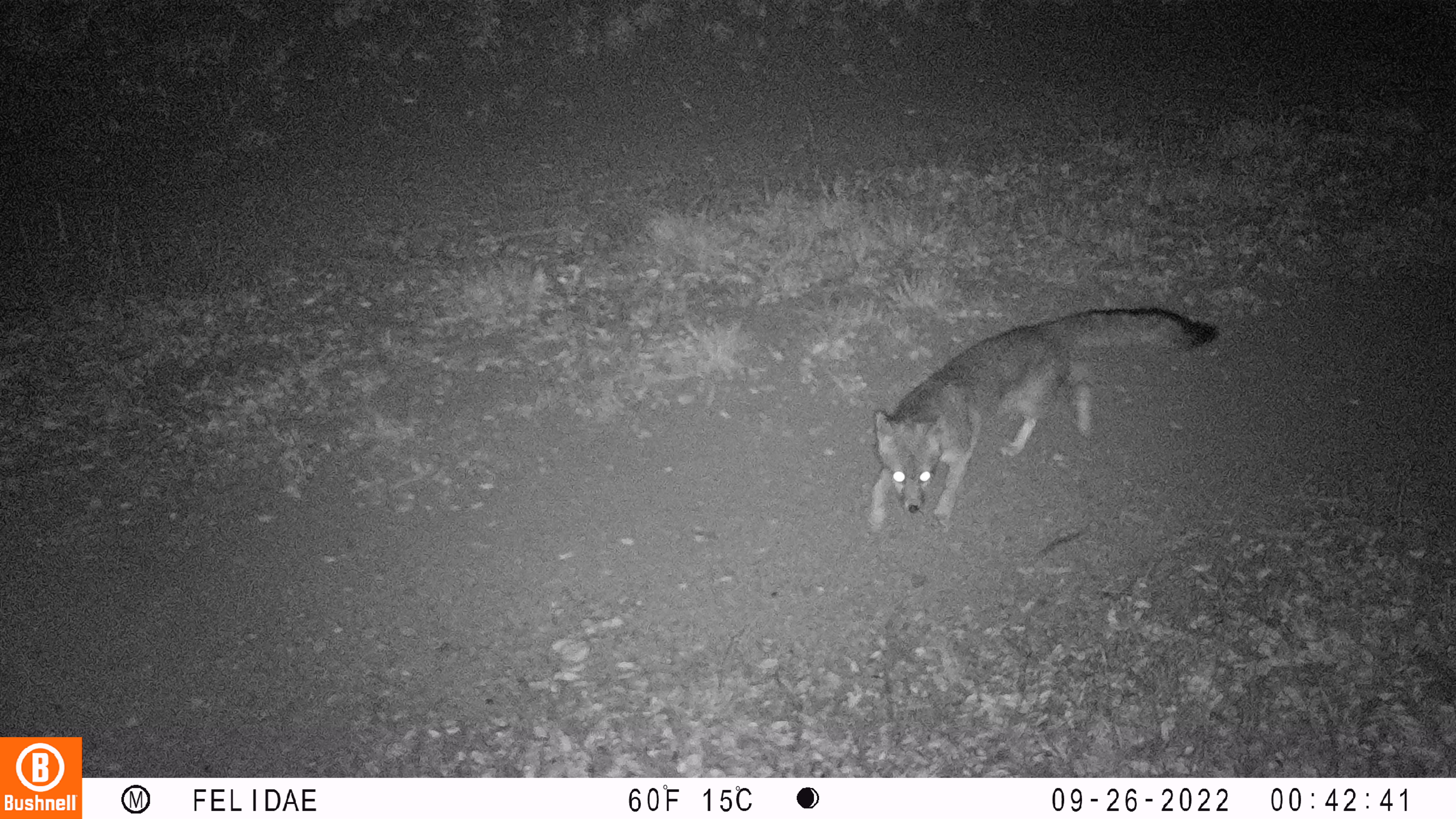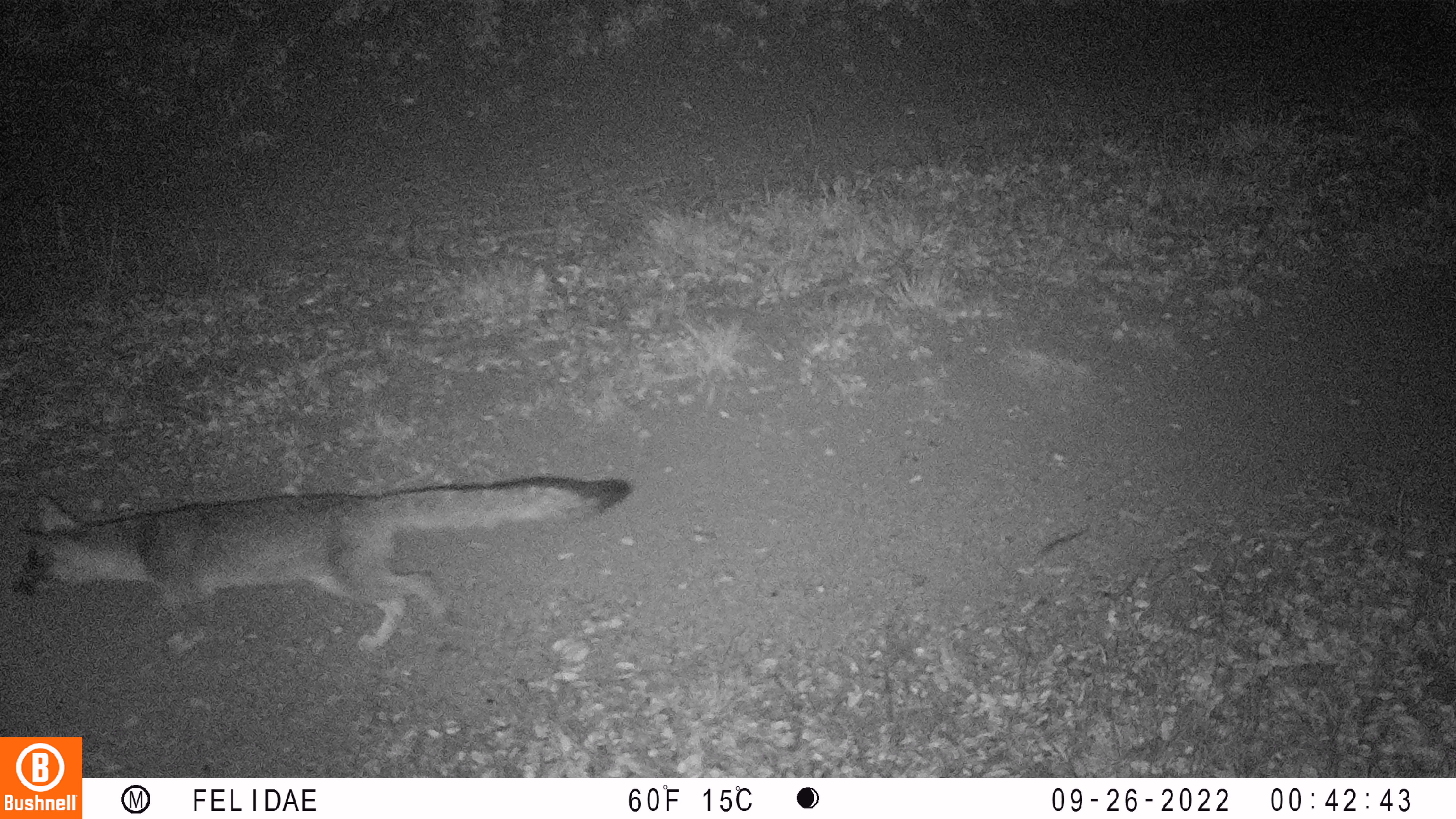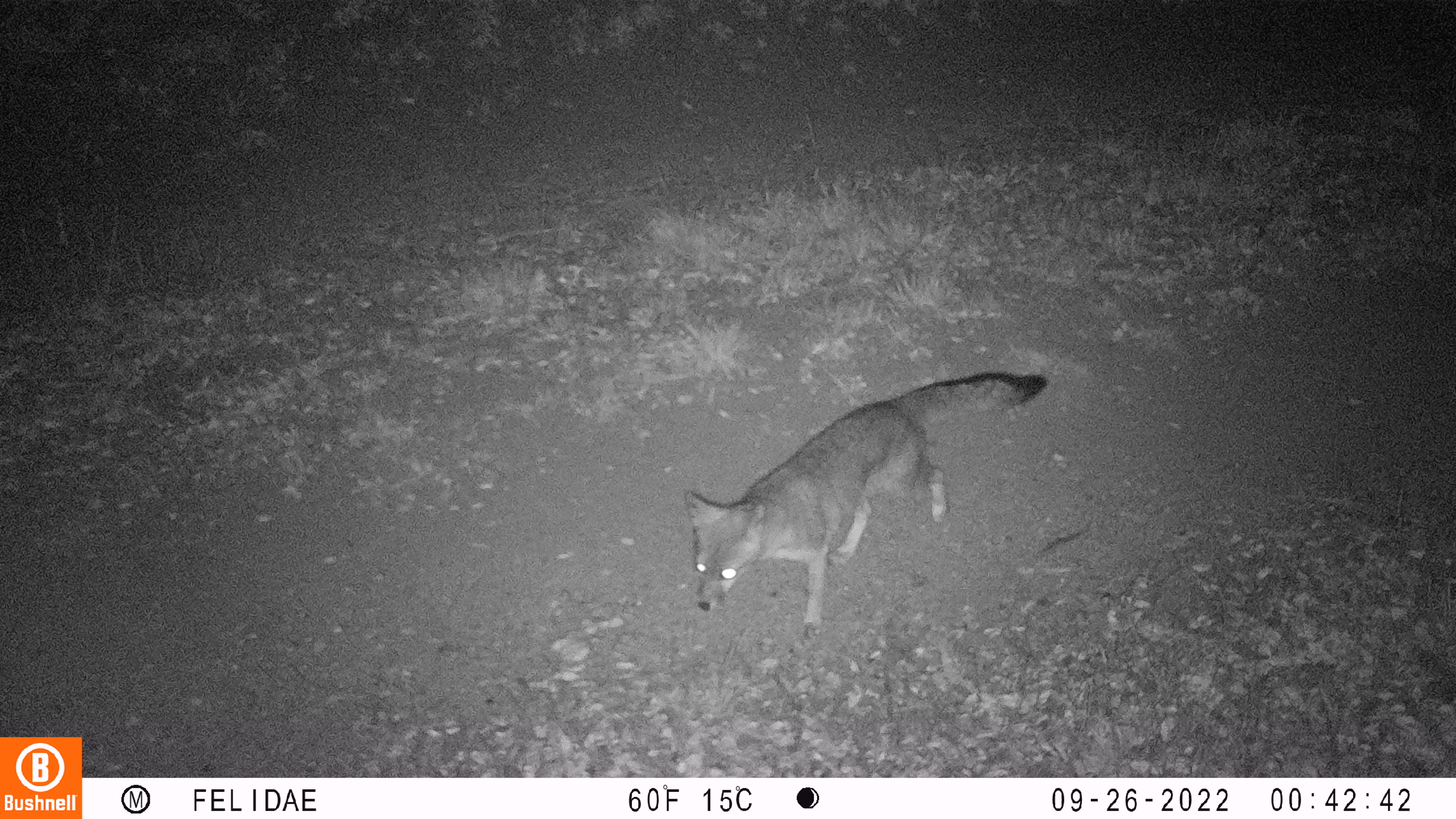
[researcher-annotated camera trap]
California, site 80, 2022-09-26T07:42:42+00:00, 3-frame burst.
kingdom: Animalia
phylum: Chordata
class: Mammalia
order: Carnivora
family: Canidae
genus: Urocyon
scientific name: Urocyon cinereoargenteus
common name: gray fox